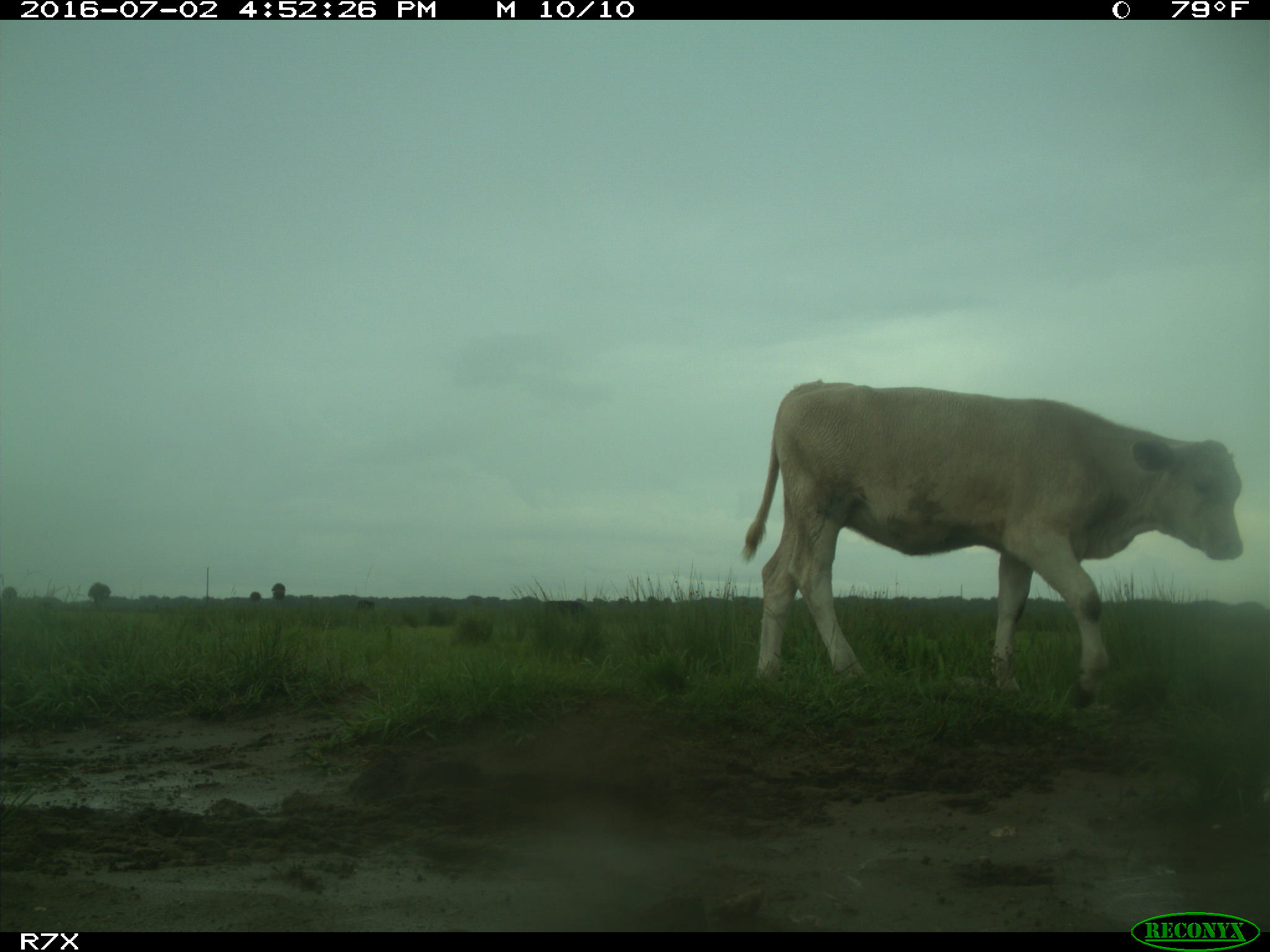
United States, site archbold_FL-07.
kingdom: Animalia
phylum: Chordata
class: Mammalia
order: Artiodactyla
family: Bovidae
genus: Bos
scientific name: Bos taurus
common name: domestic cow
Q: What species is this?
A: Bos taurus (domestic cow).